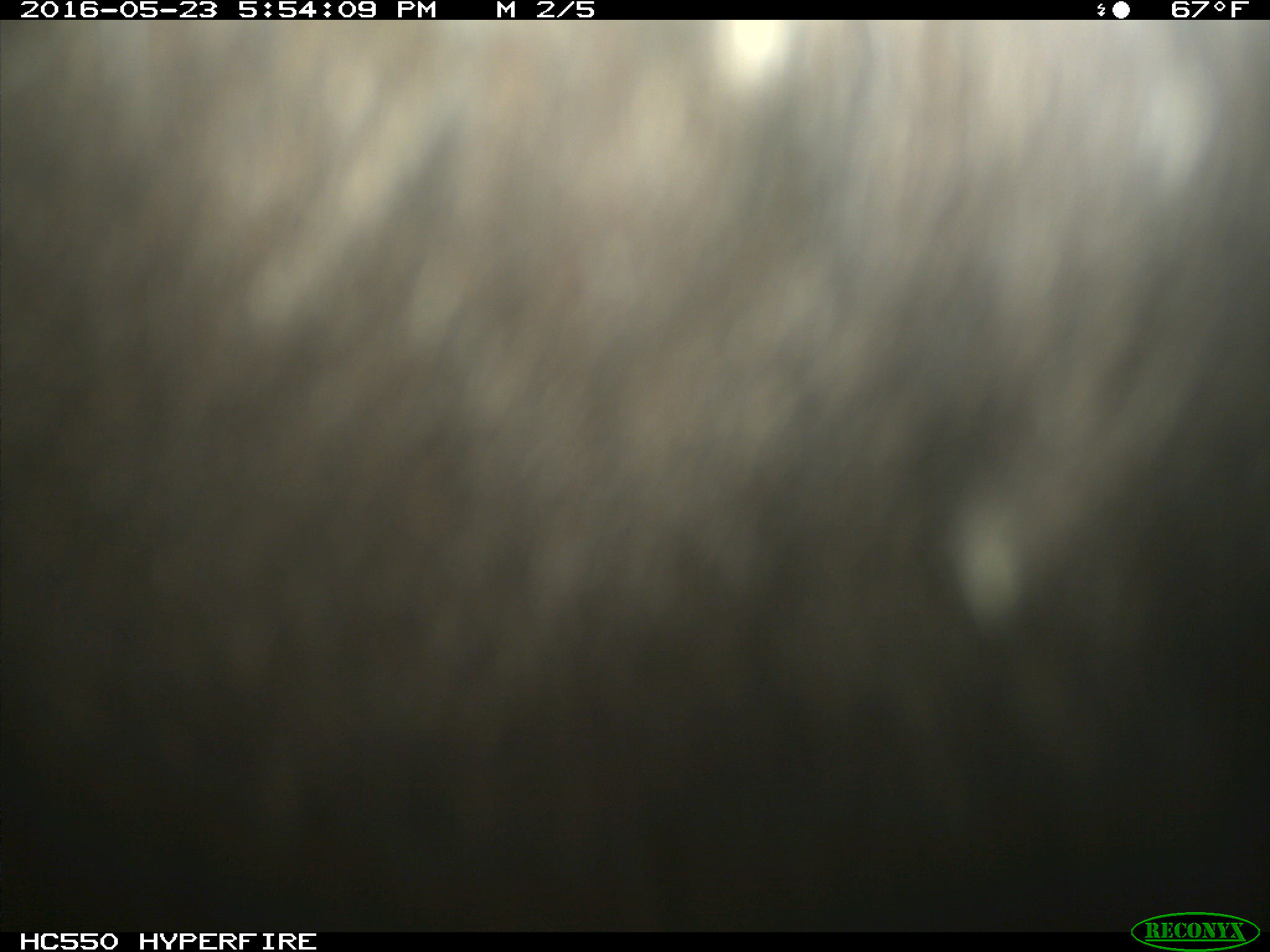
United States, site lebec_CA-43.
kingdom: Animalia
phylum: Chordata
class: Mammalia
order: Artiodactyla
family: Bovidae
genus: Bos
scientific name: Bos taurus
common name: domestic cow